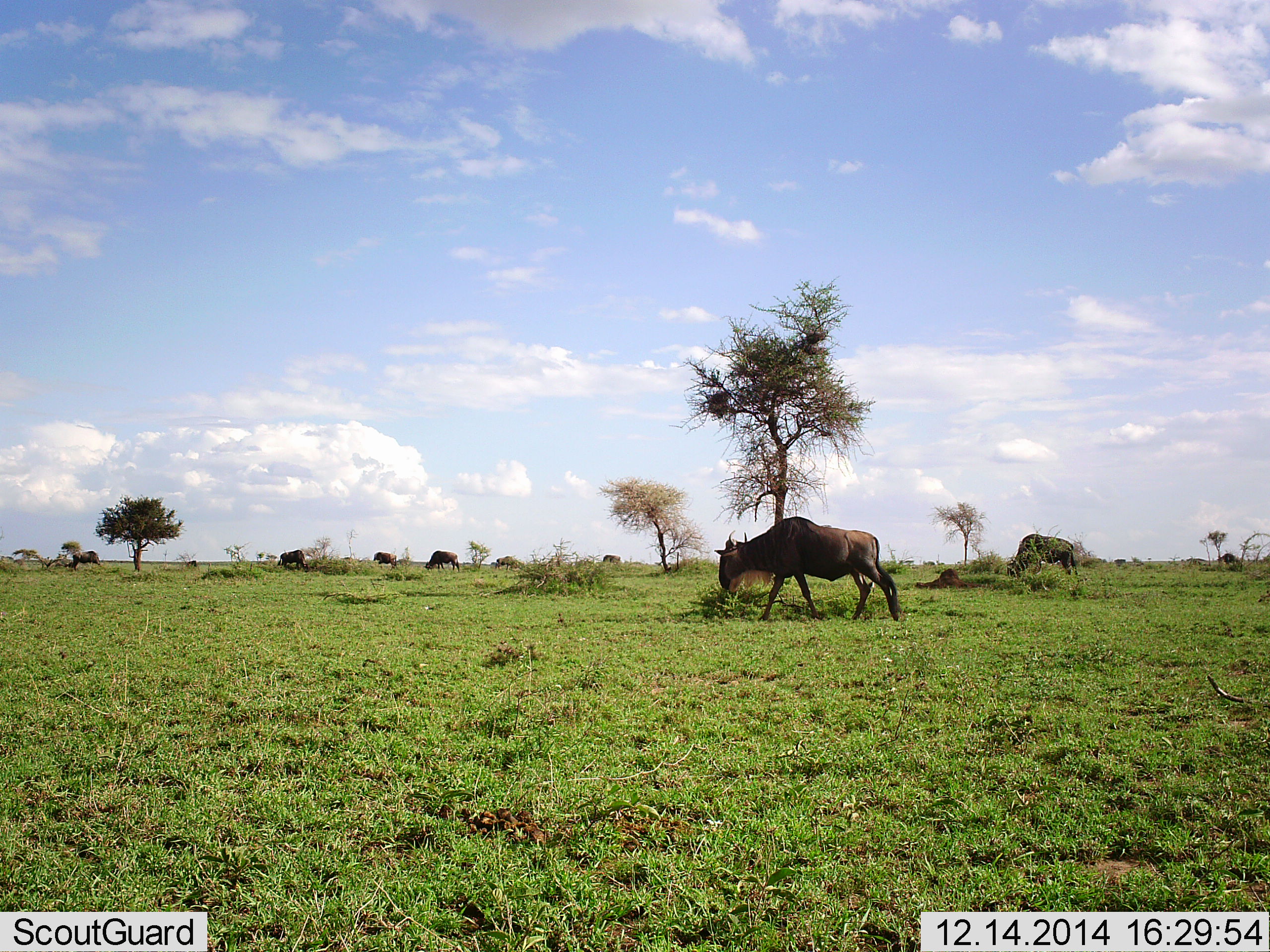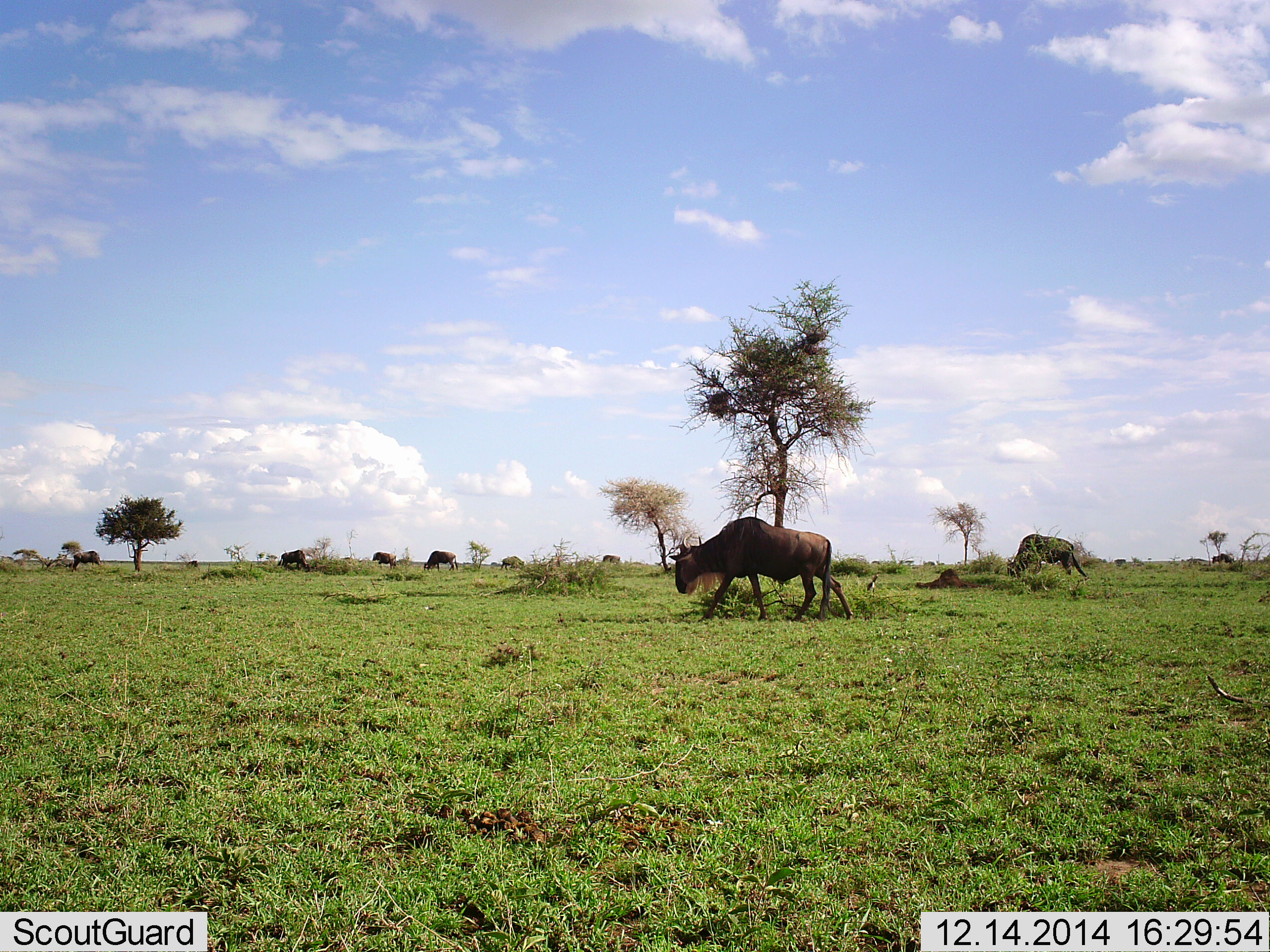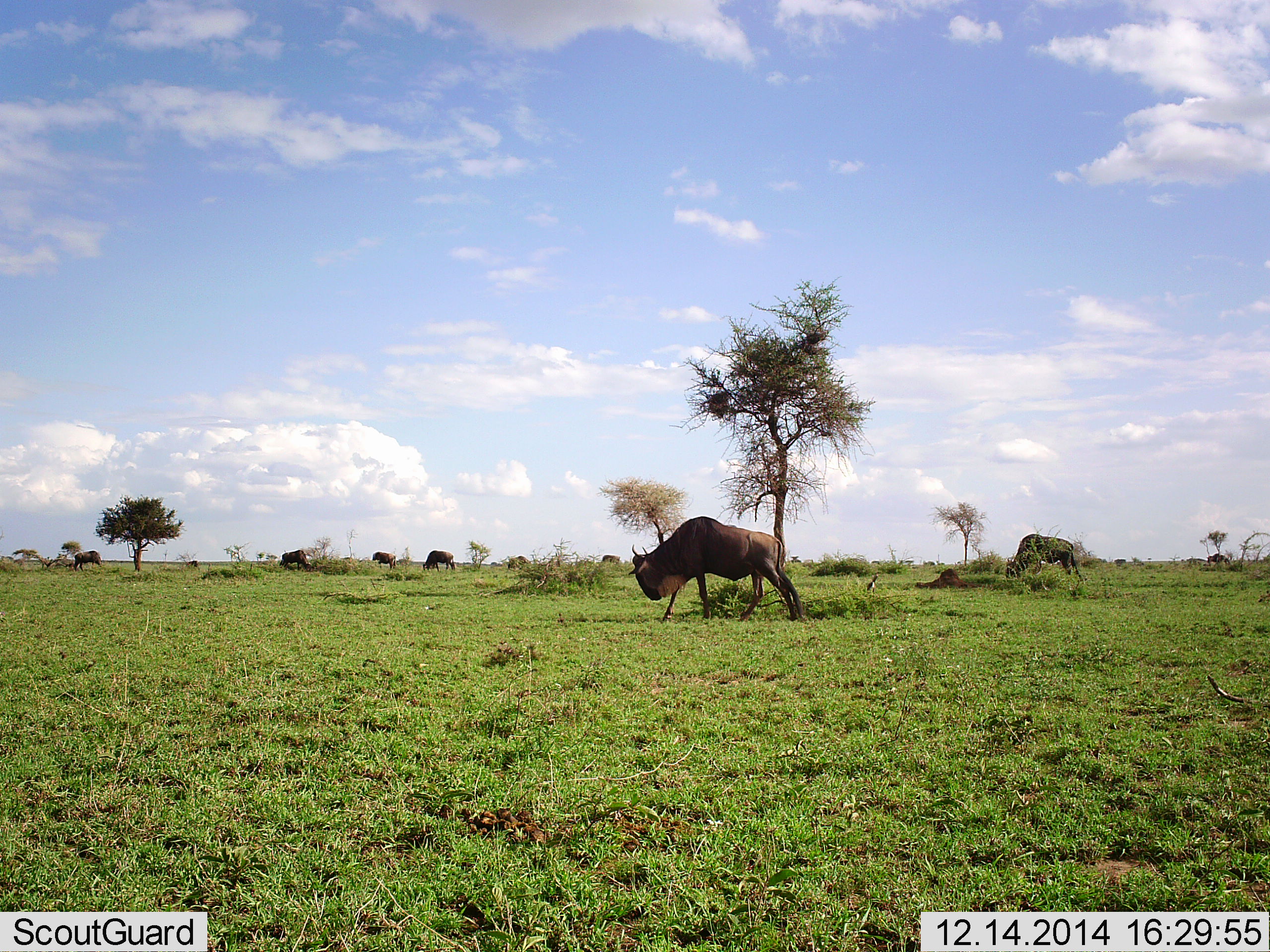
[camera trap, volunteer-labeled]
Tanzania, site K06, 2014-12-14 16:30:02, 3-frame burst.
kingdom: Animalia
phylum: Chordata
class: Mammalia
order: Artiodactyla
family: Bovidae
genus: Connochaetes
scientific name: Connochaetes taurinus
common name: blue wildebeest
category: wildebeest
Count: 10.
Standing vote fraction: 50%.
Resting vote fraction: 0%.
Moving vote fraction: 60%.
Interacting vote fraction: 0%.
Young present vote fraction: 0%.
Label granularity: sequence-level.